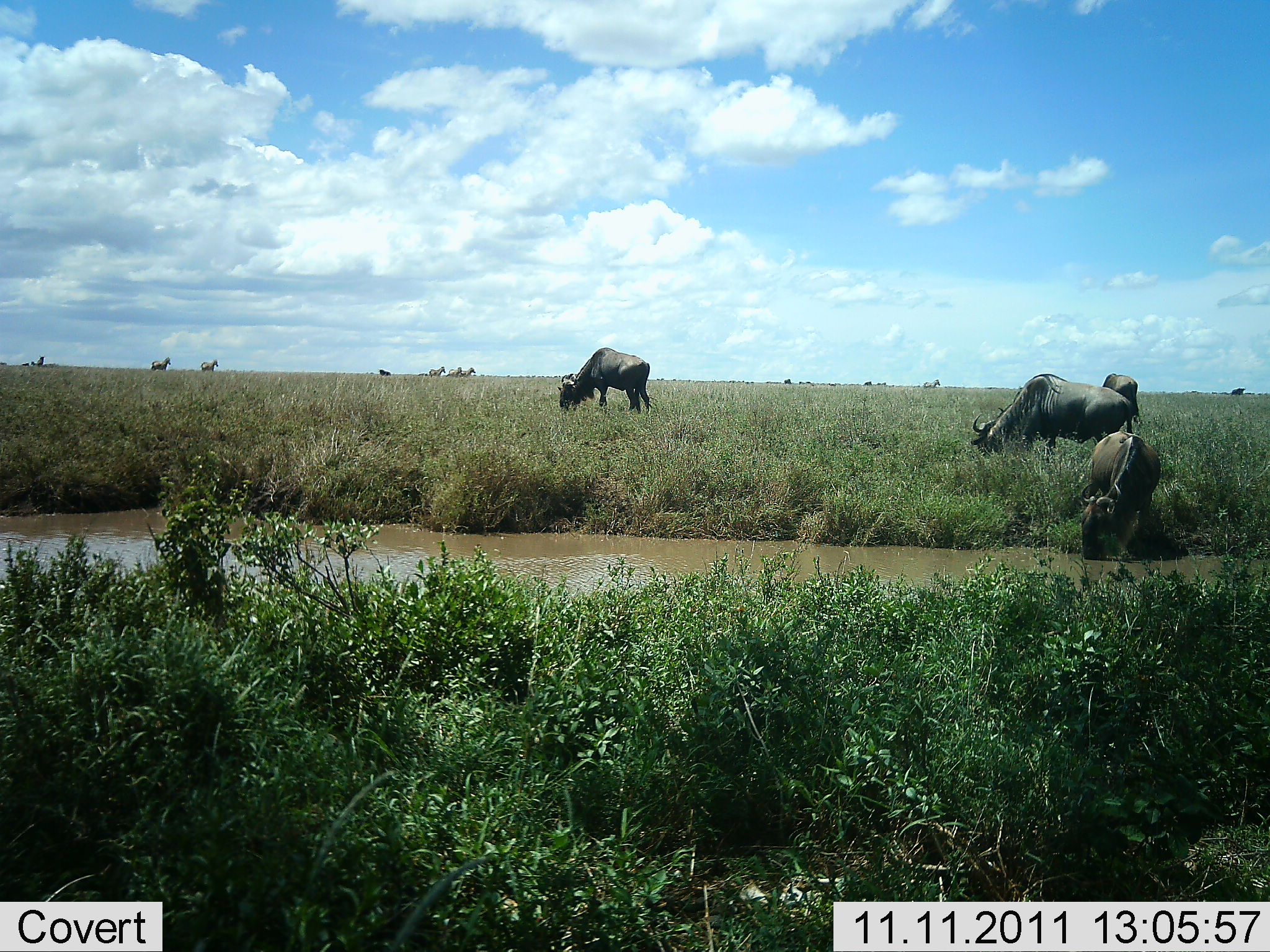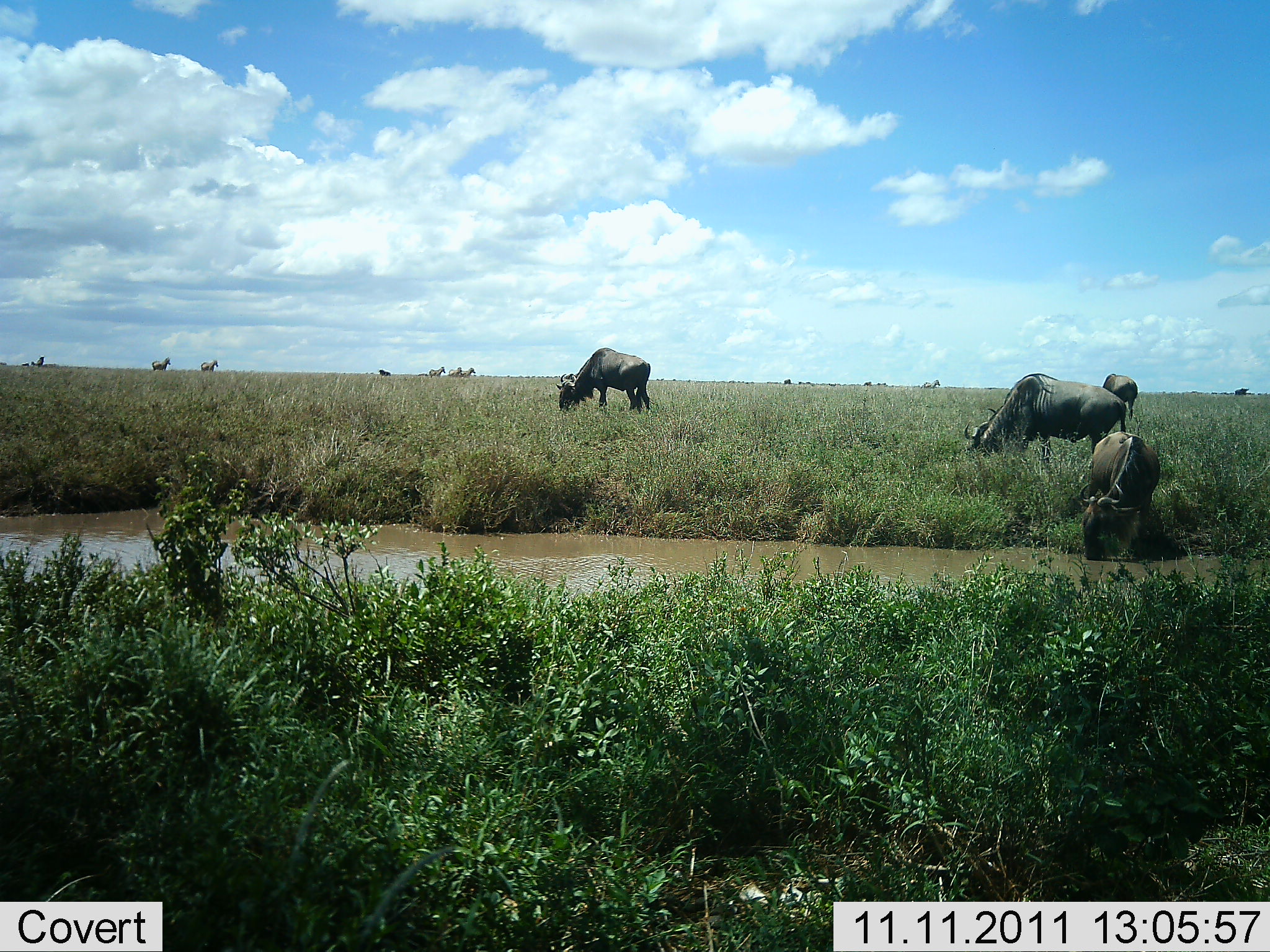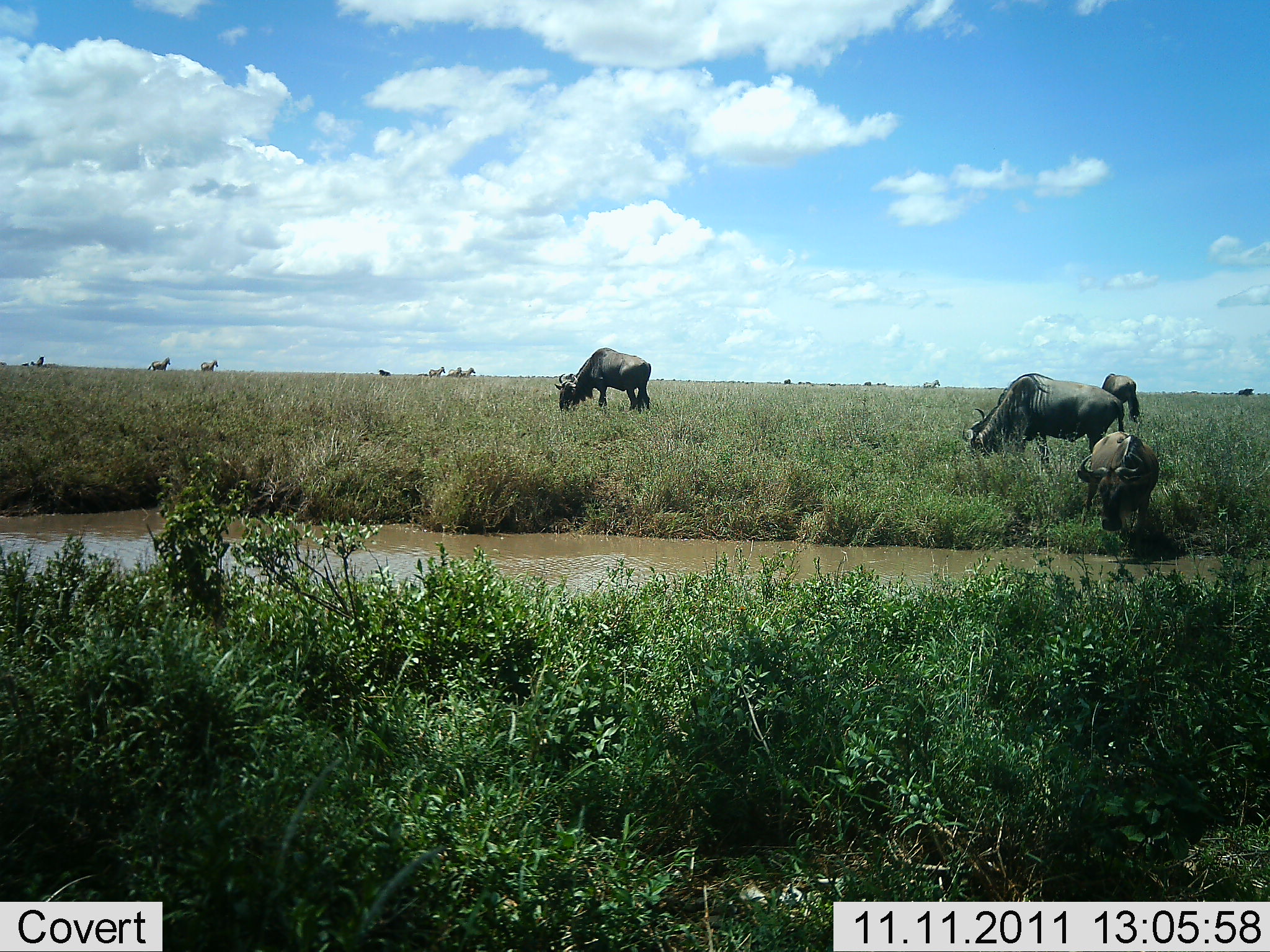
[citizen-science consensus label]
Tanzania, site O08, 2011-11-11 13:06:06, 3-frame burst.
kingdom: Animalia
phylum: Chordata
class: Mammalia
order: Artiodactyla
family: Bovidae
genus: Connochaetes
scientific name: Connochaetes taurinus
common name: blue wildebeest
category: wildebeest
Wildebeest (blue wildebeest) (Connochaetes taurinus), count 4. Behavior (volunteer vote fractions): standing 50%, resting 8%, moving 17%, interacting 0%. Young present (vote fraction): 0%. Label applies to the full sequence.